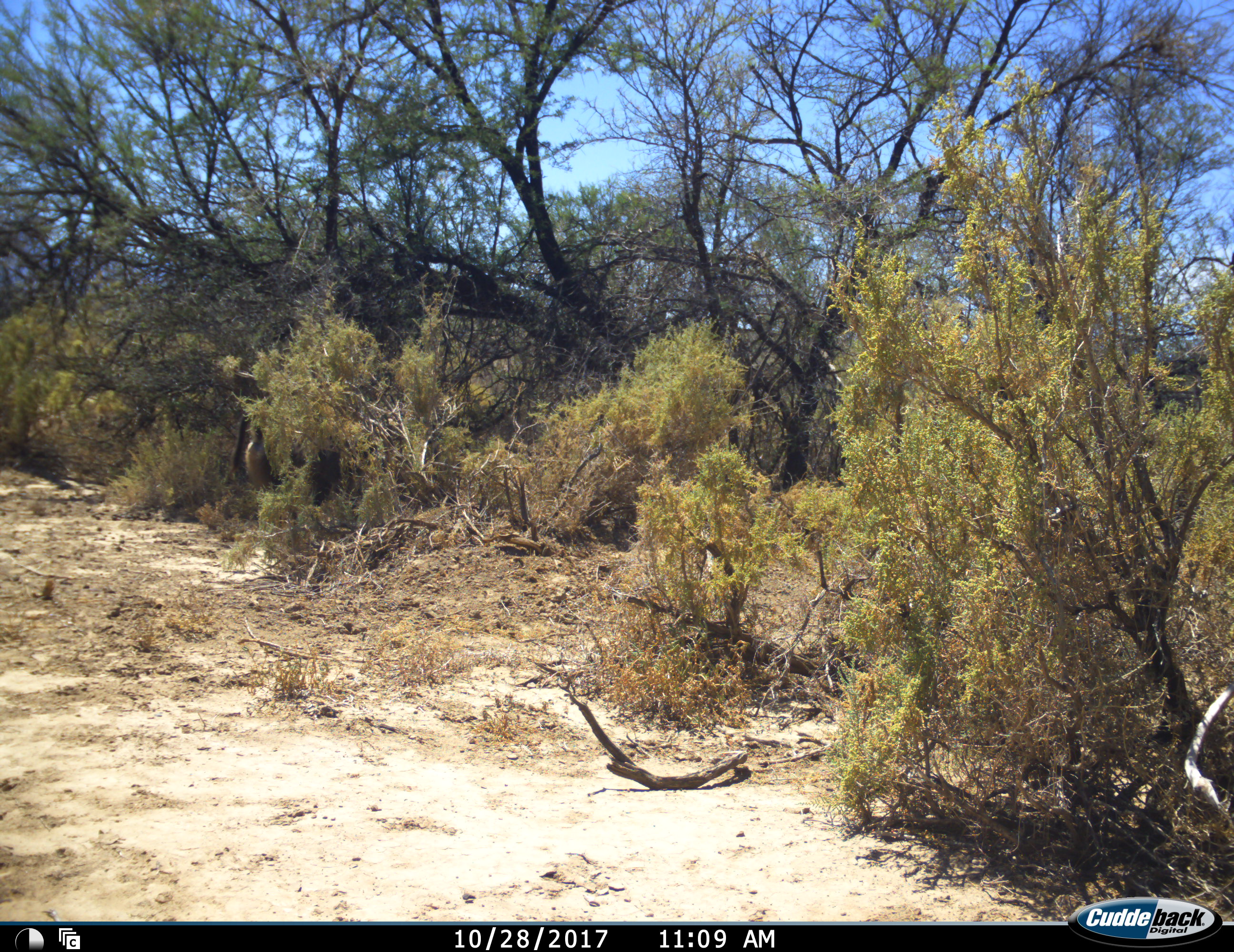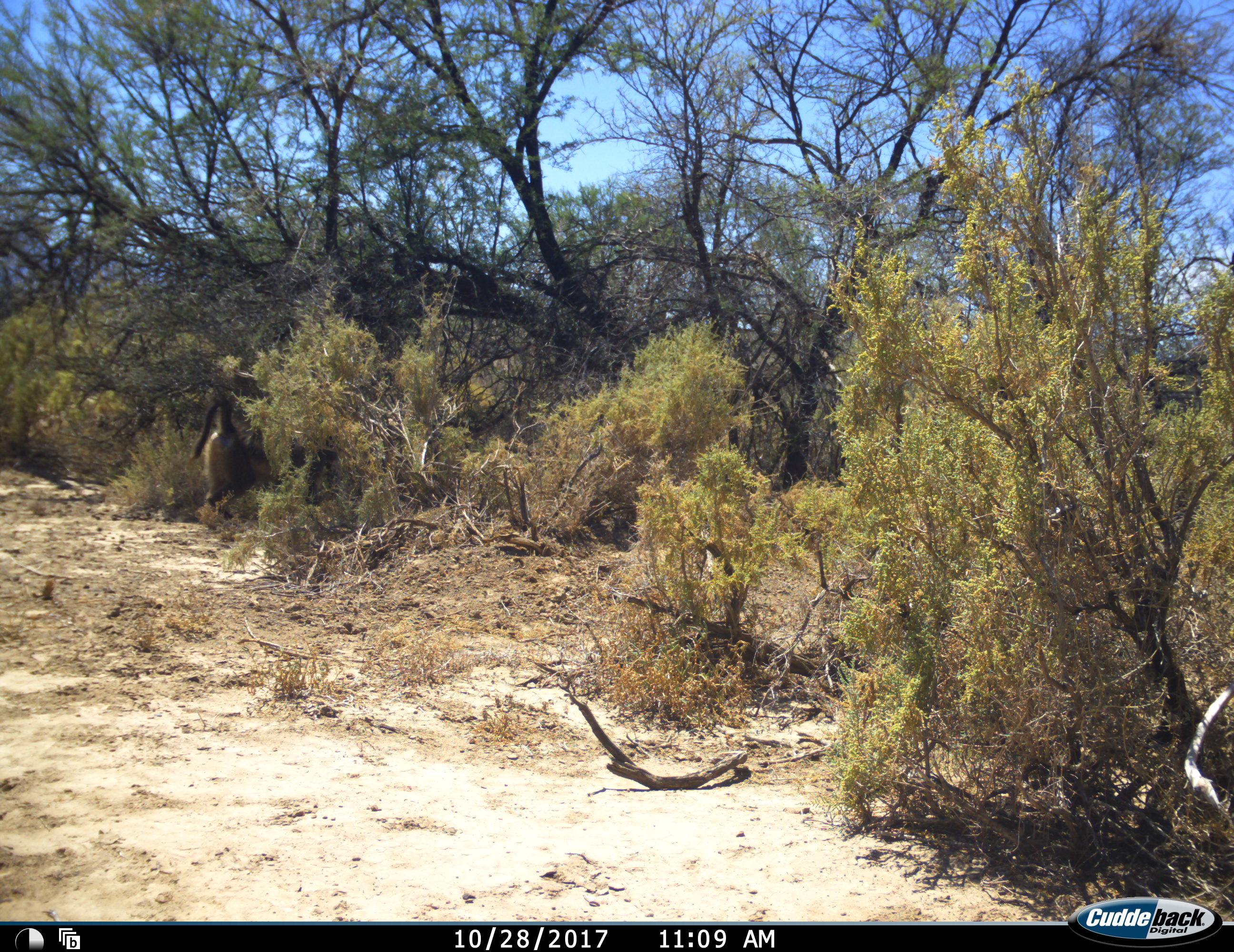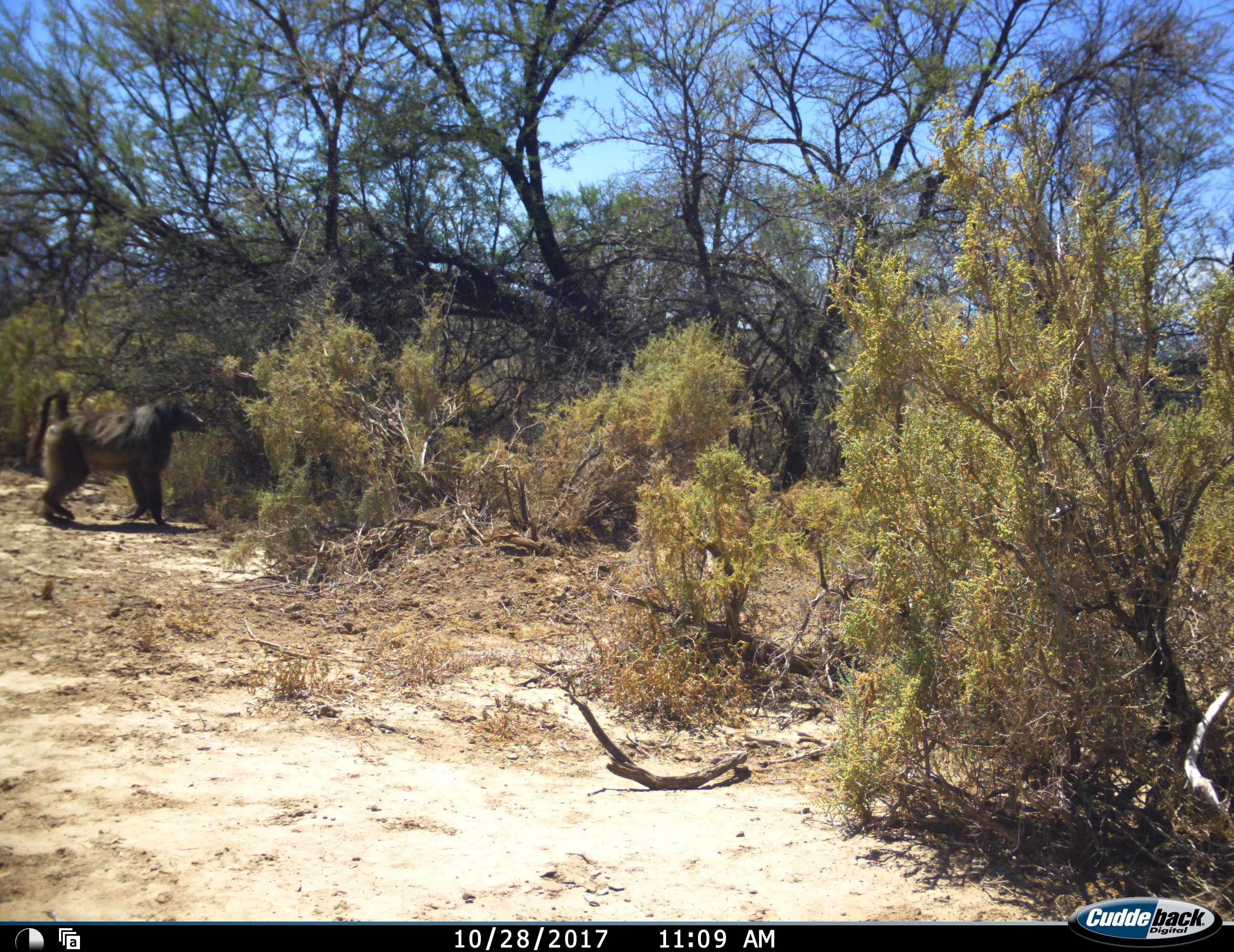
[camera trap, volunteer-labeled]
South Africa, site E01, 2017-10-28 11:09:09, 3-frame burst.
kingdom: Animalia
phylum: Chordata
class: Mammalia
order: Primates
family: Cercopithecidae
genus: Papio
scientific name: Papio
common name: baboon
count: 1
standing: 0%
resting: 0%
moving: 100%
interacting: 0%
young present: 0%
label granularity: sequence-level